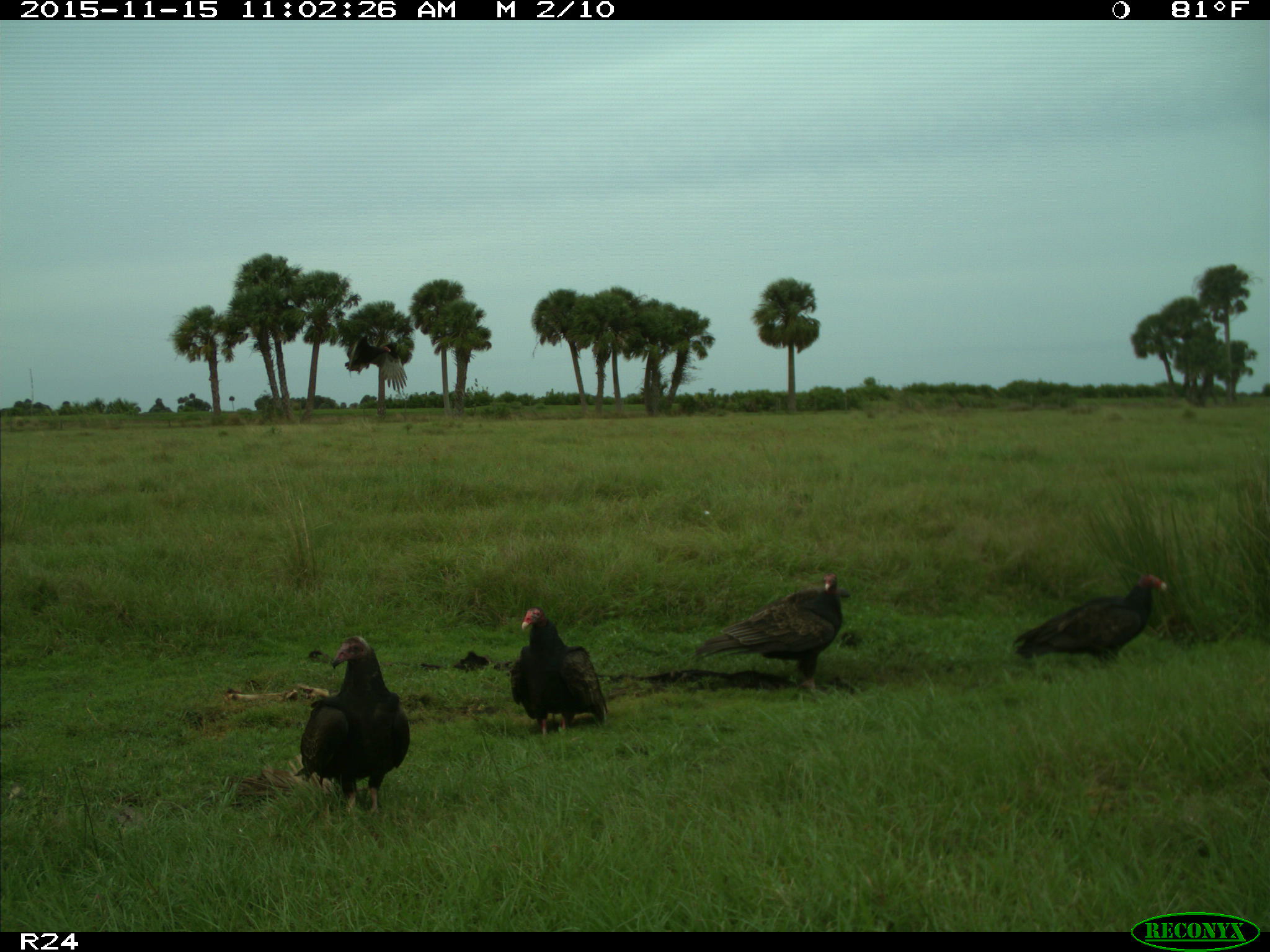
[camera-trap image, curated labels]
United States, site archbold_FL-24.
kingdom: Animalia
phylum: Chordata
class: Aves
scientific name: Aves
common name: birds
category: unidentified bird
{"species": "unidentified bird (birds) (Aves)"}